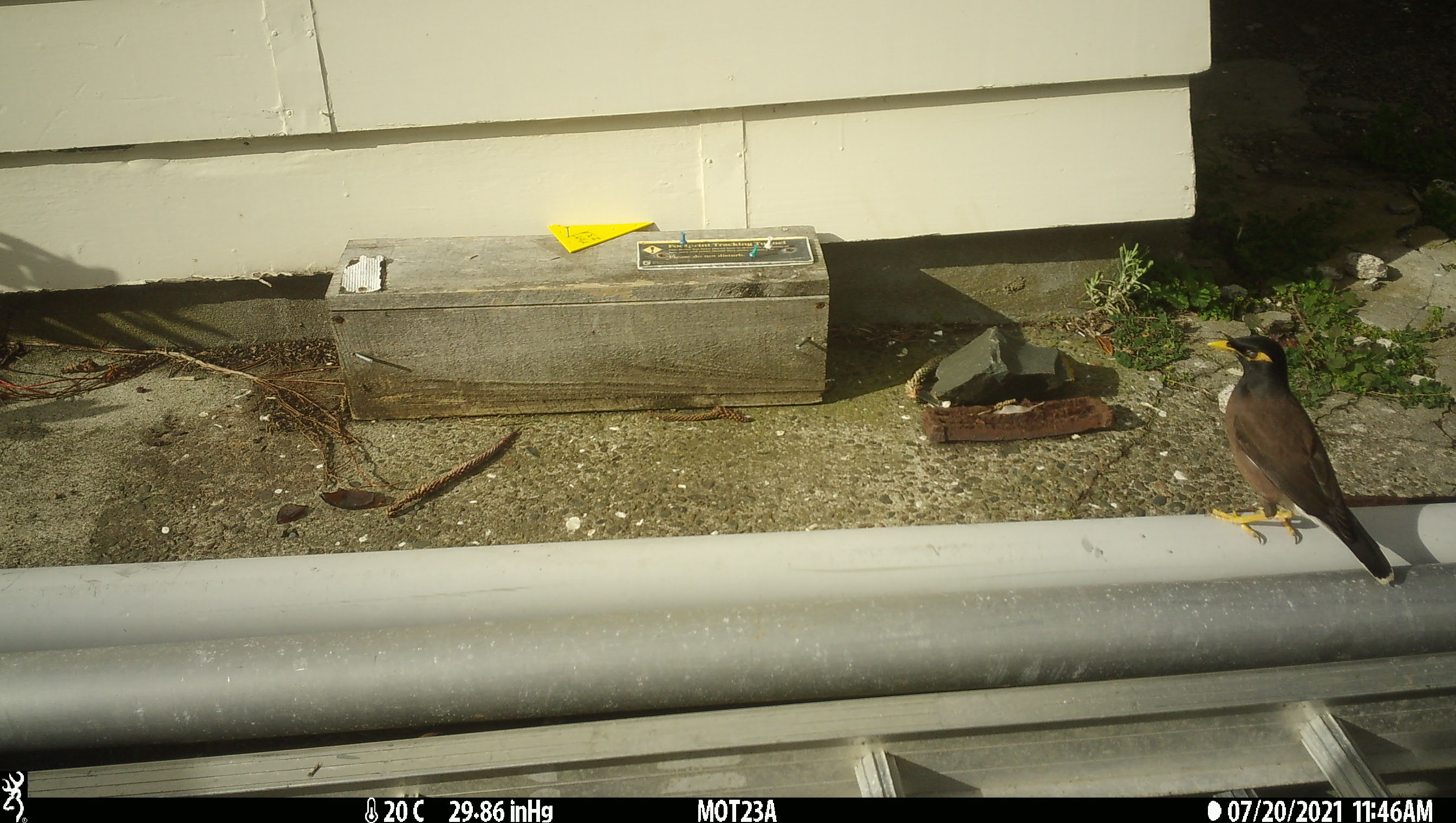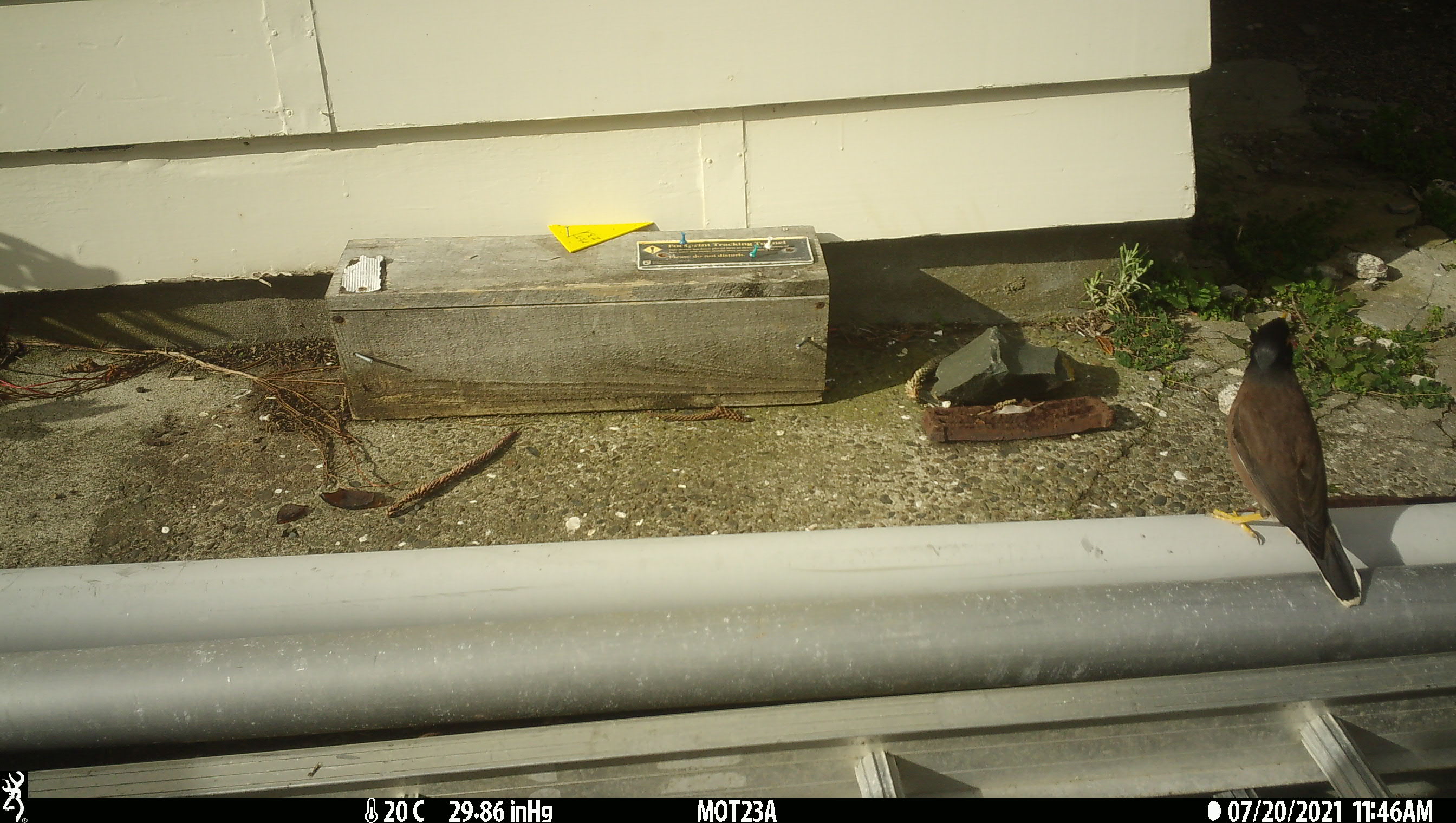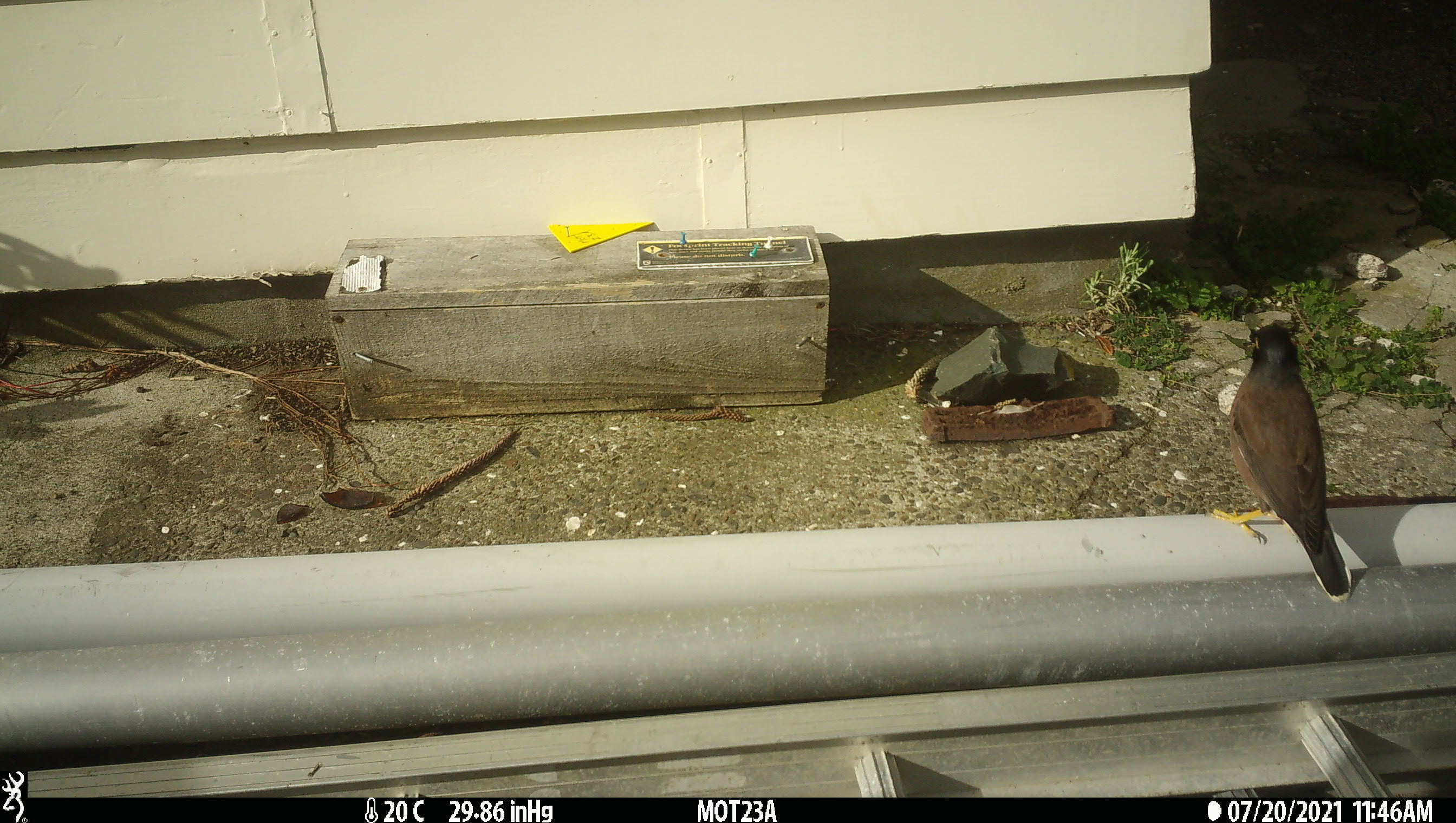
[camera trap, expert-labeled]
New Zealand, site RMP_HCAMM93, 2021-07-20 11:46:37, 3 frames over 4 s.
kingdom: Animalia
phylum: Chordata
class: Aves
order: Passeriformes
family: Sturnidae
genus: Acridotheres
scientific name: Acridotheres tristis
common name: common myna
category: myna